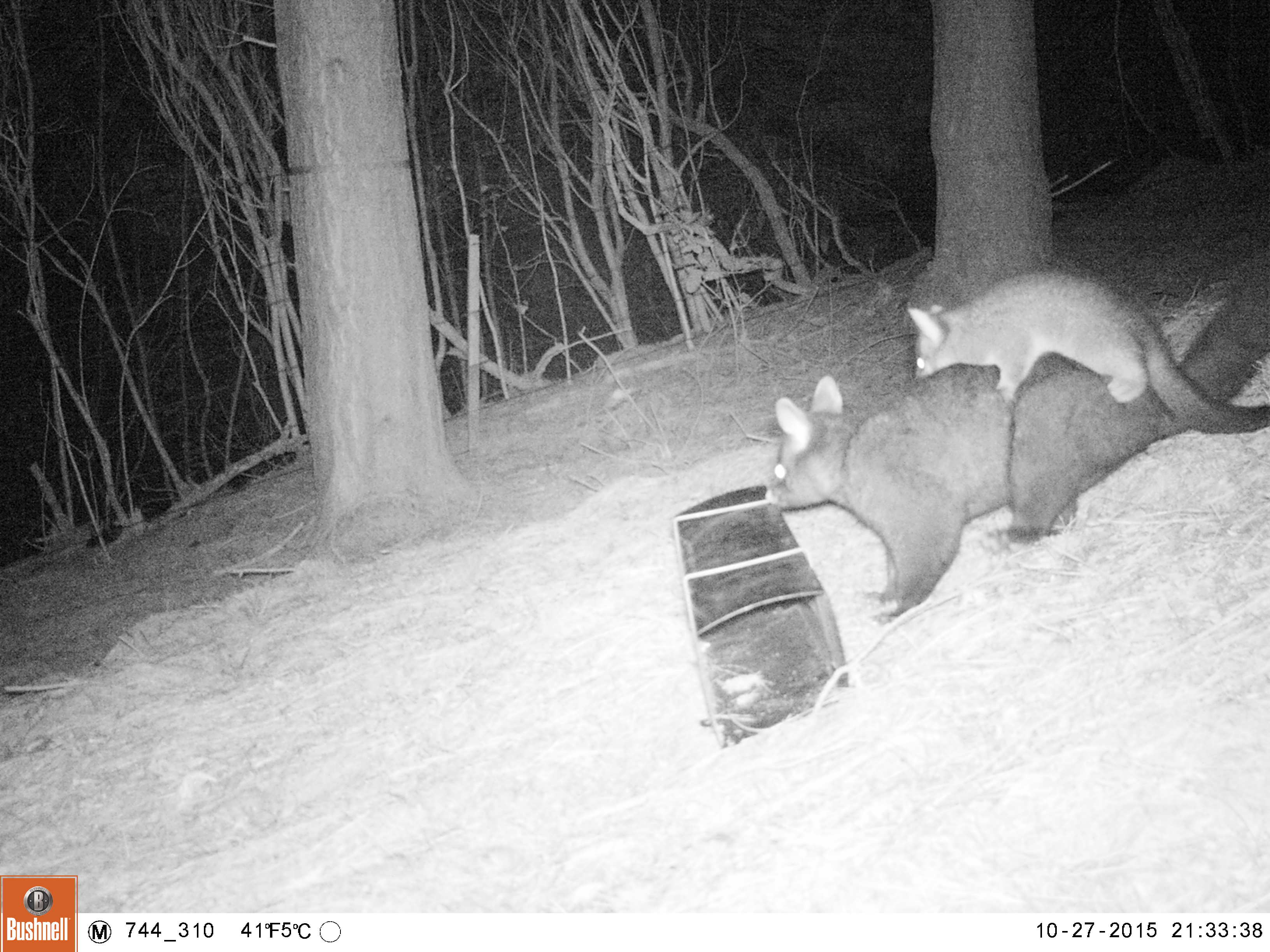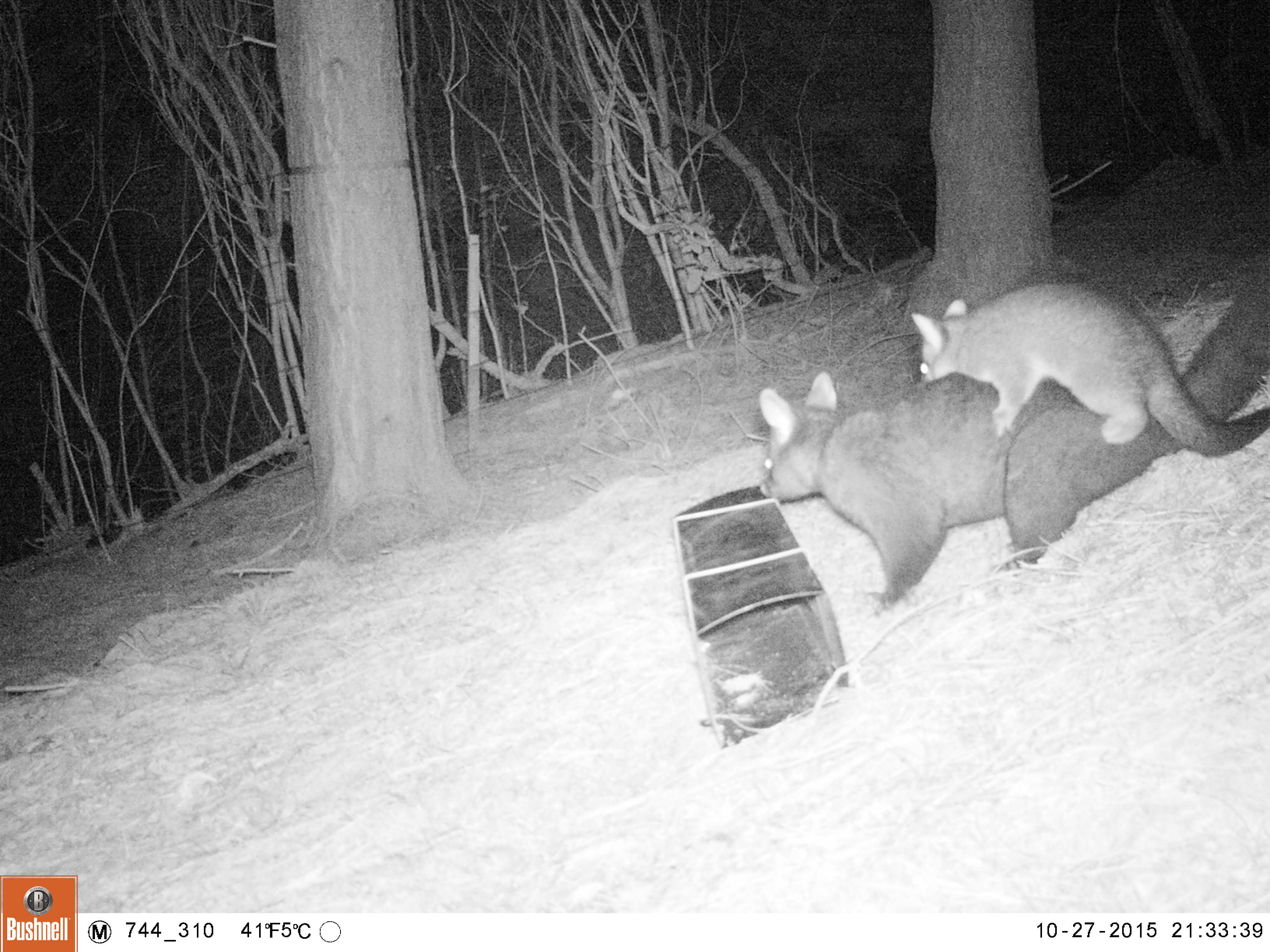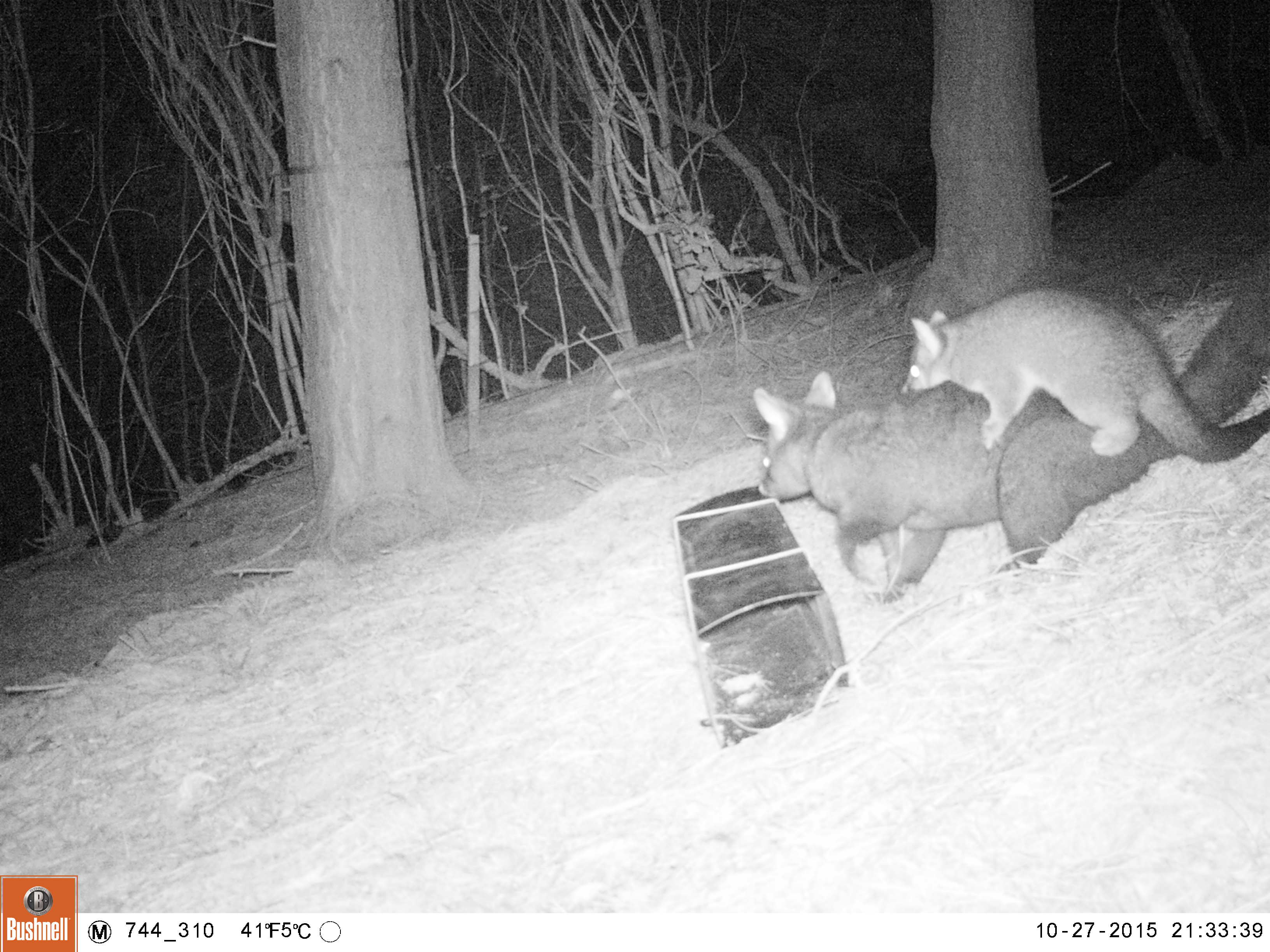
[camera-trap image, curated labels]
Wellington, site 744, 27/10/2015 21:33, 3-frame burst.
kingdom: Animalia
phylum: Chordata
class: Mammalia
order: Didelphimorphia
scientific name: Didelphimorphia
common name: possum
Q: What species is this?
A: Possum (Didelphimorphia).